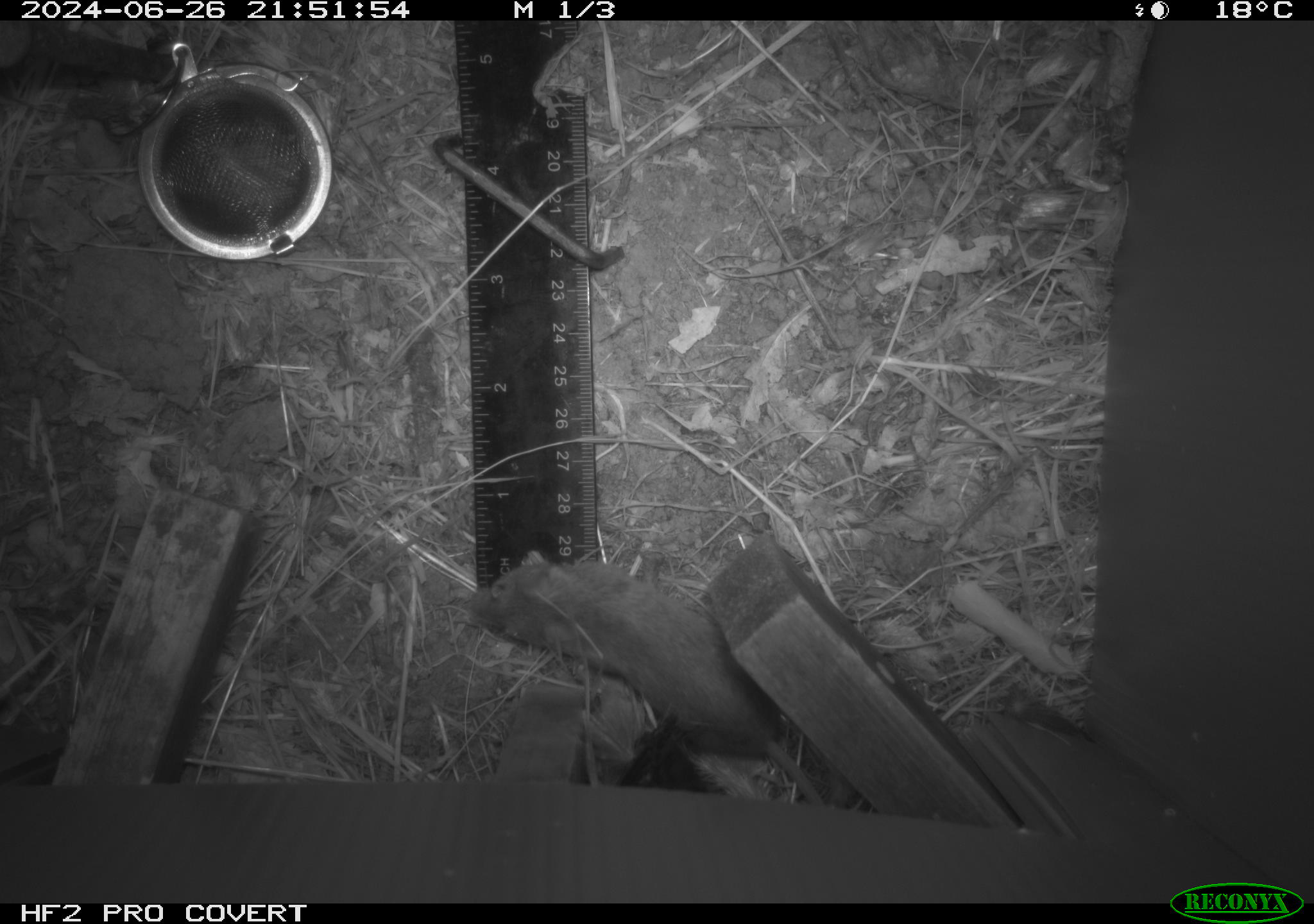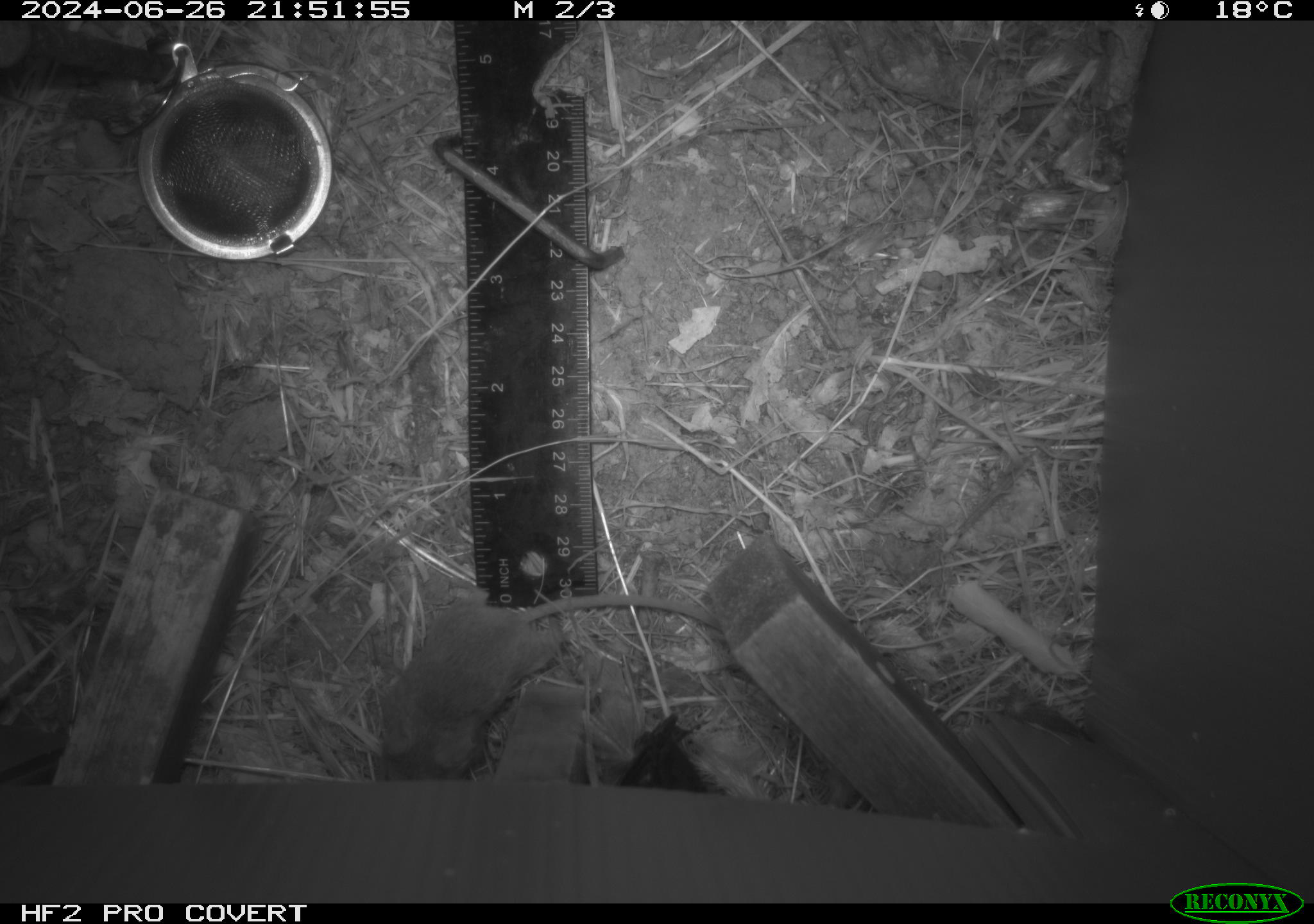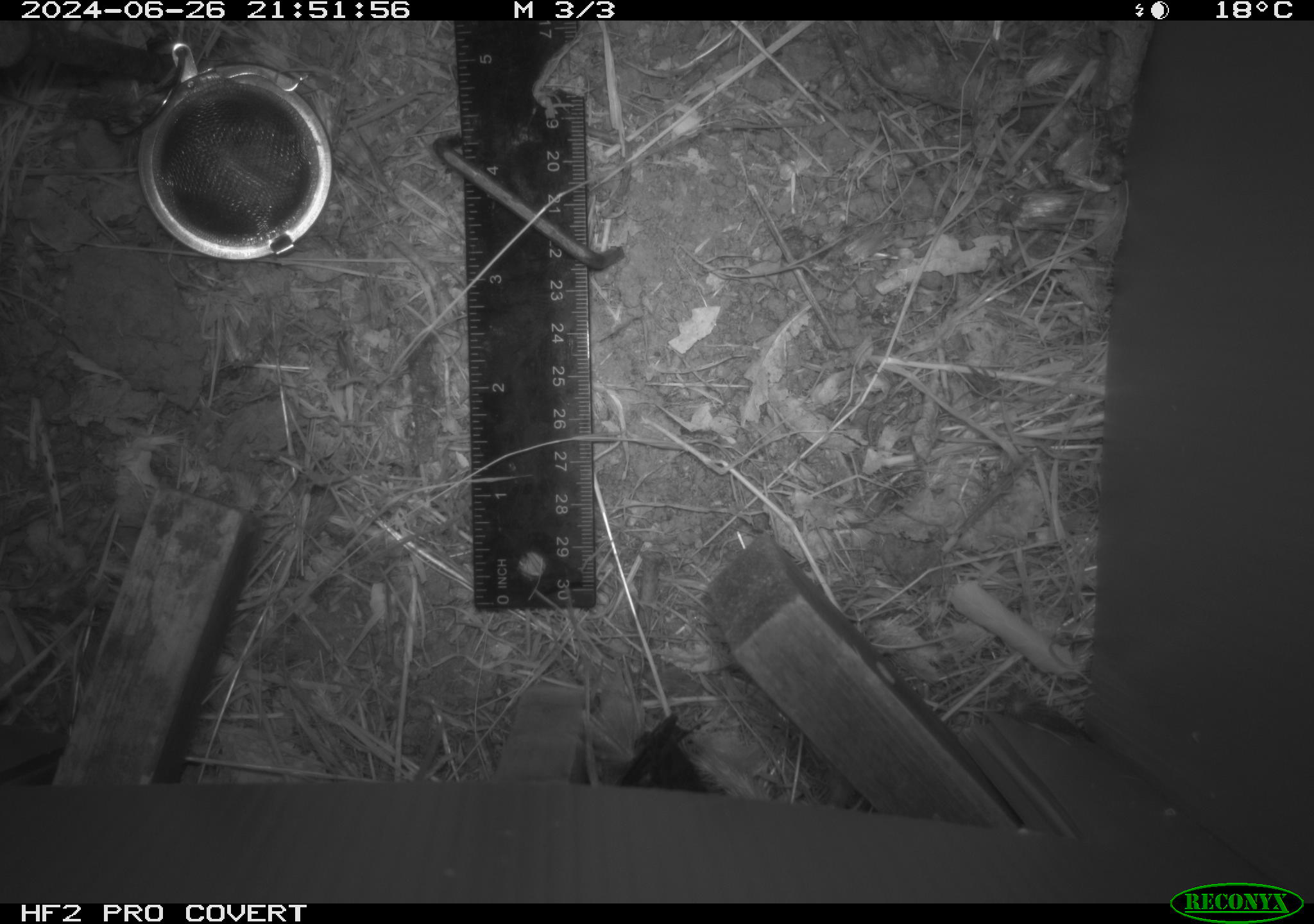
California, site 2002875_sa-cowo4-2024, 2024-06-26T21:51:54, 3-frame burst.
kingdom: Animalia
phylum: Chordata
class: Mammalia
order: Rodentia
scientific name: Rodentia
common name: mouse species